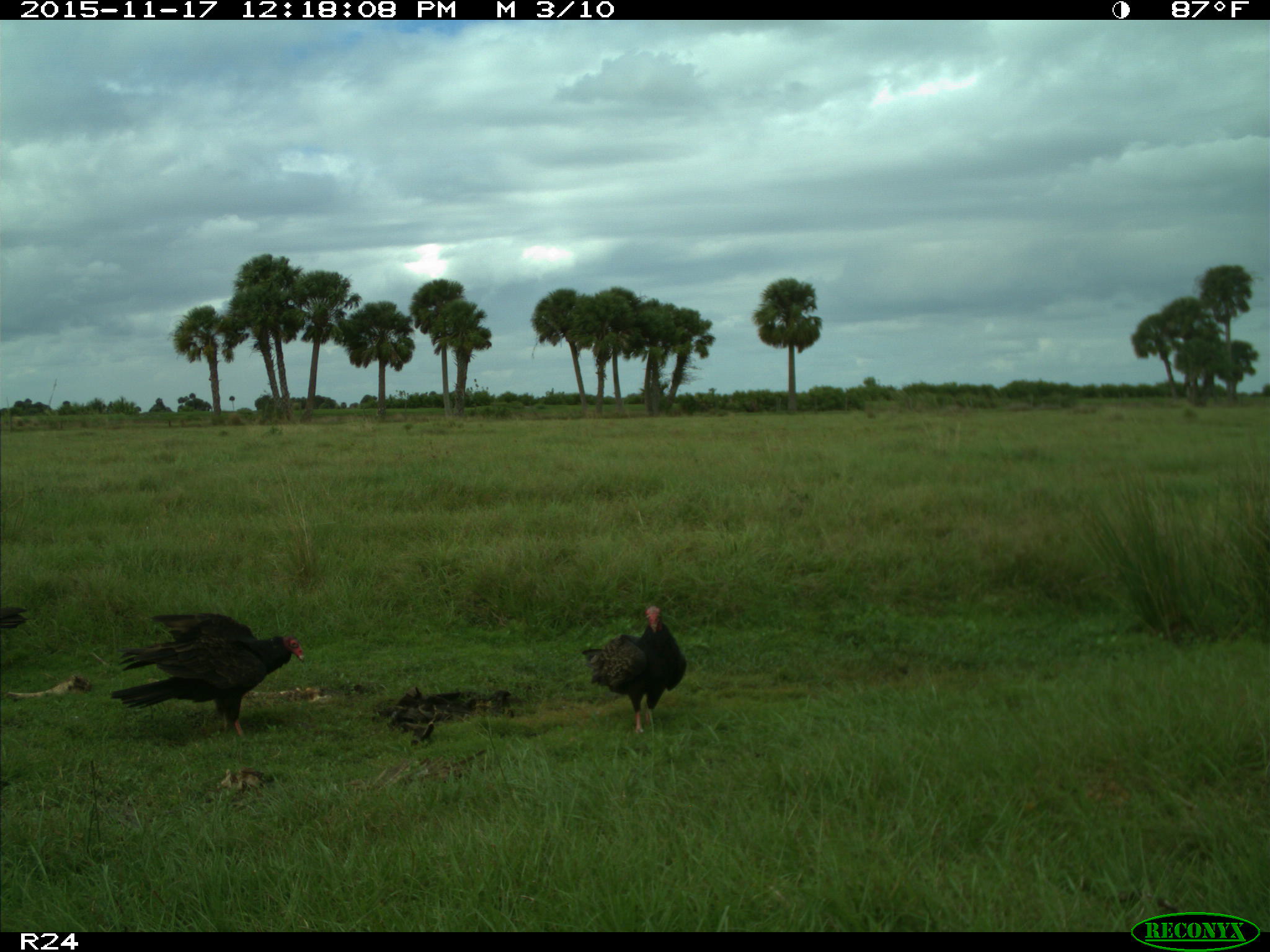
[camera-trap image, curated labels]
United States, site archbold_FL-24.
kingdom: Animalia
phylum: Chordata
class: Aves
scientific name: Aves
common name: birds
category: unidentified bird